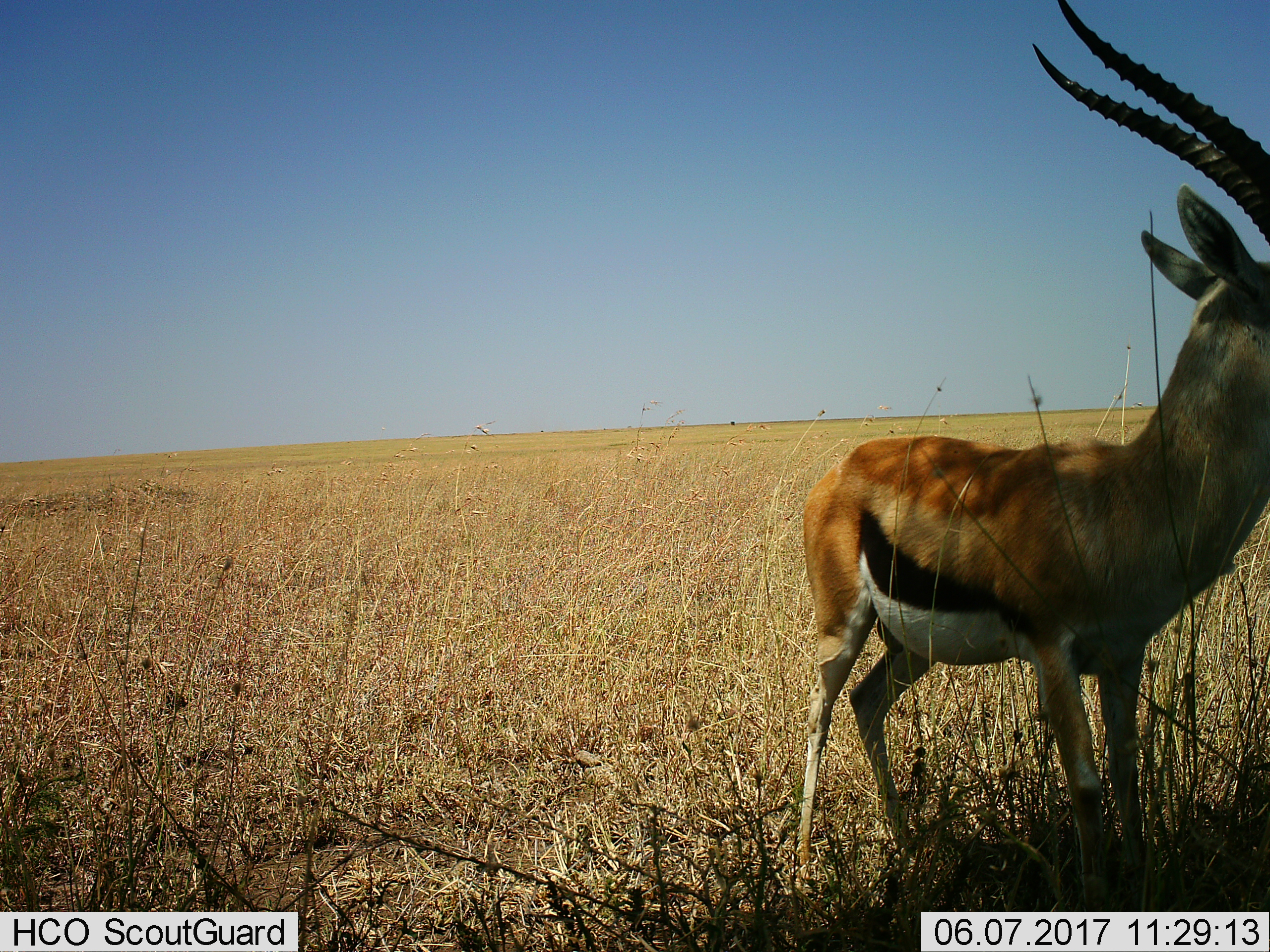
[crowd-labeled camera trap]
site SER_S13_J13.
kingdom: Animalia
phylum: Chordata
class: Mammalia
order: Artiodactyla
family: Bovidae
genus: Eudorcas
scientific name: Eudorcas thomsonii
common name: thomson's gazelle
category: gazellethomsons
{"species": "gazellethomsons (thomson's gazelle) (Eudorcas thomsonii)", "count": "1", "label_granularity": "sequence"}